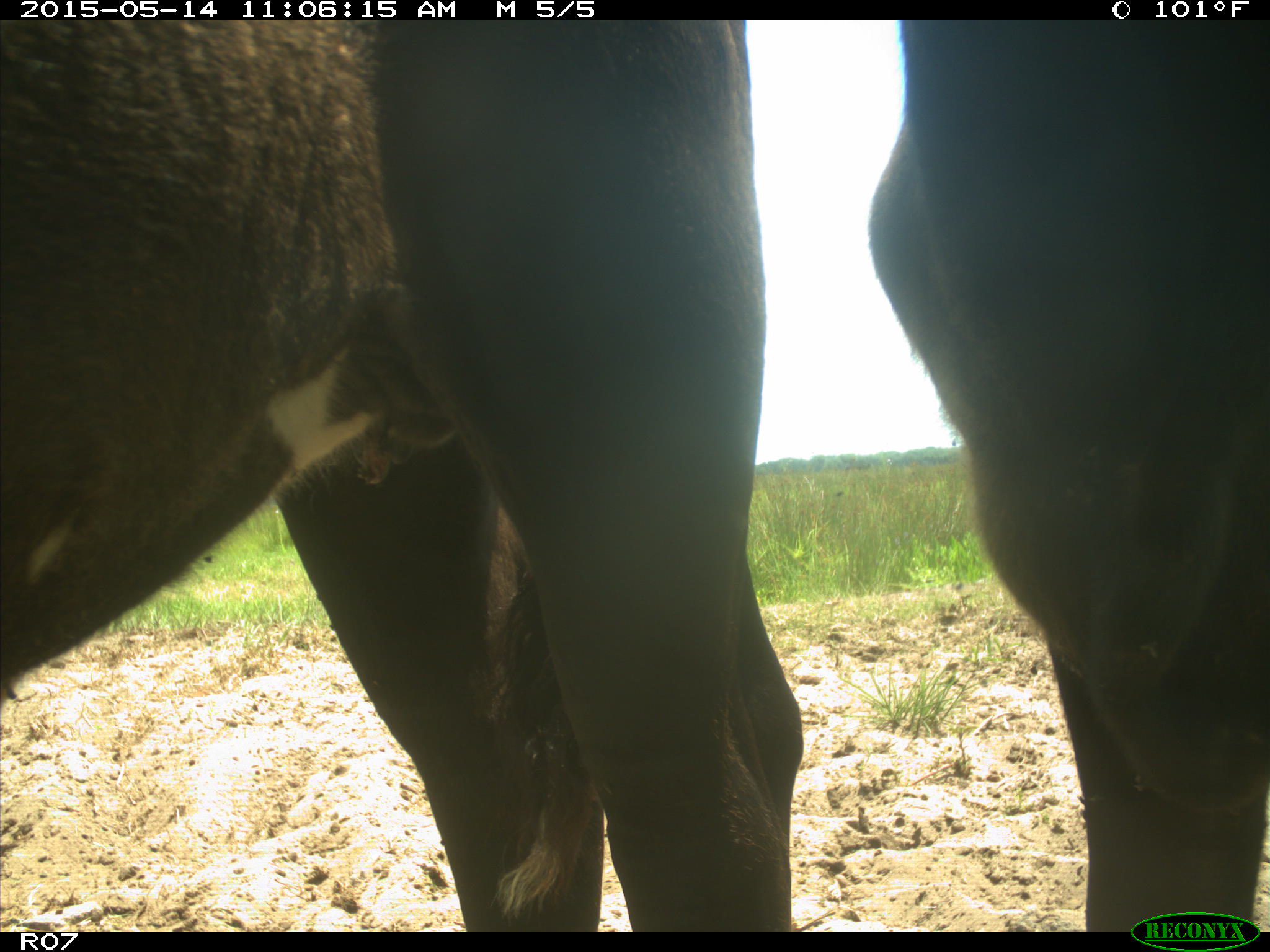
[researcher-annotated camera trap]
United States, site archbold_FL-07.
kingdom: Animalia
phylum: Chordata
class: Mammalia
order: Artiodactyla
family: Bovidae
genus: Bos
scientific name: Bos taurus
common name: domestic cow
Bos taurus (domestic cow).